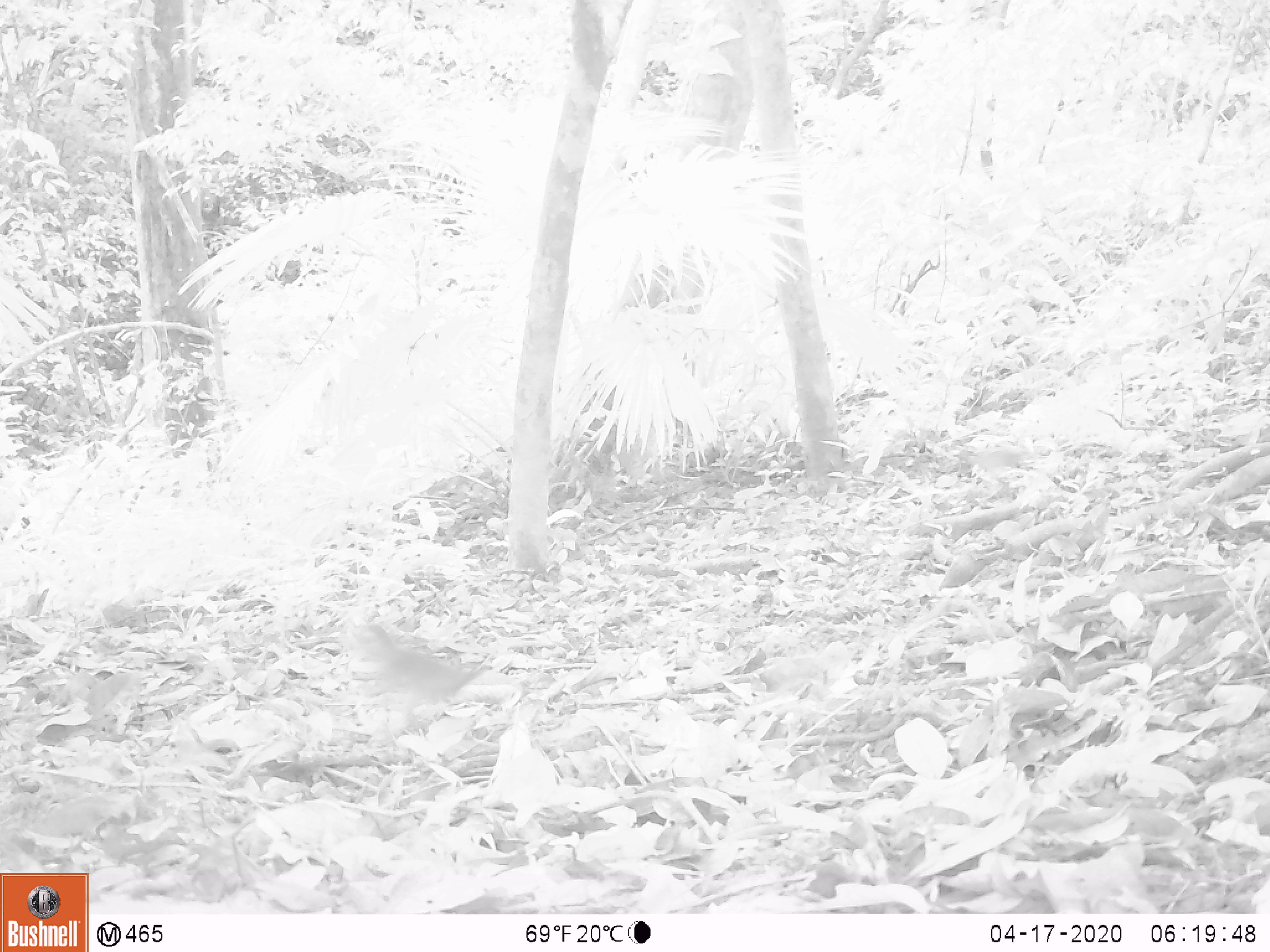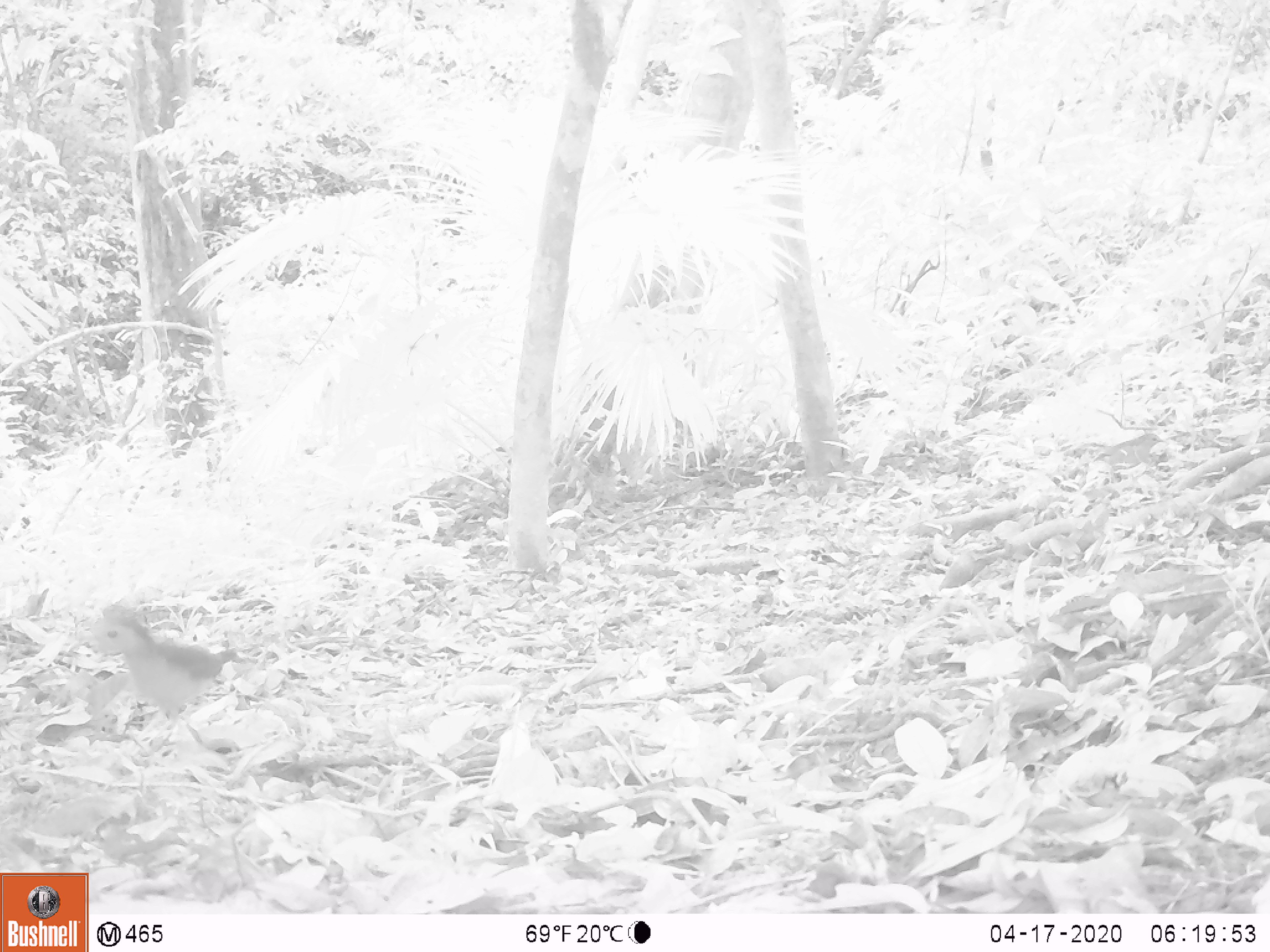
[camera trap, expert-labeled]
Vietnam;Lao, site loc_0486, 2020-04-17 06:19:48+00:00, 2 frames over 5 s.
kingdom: Animalia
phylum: Chordata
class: Aves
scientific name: Aves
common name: bird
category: unidentified bird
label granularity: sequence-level